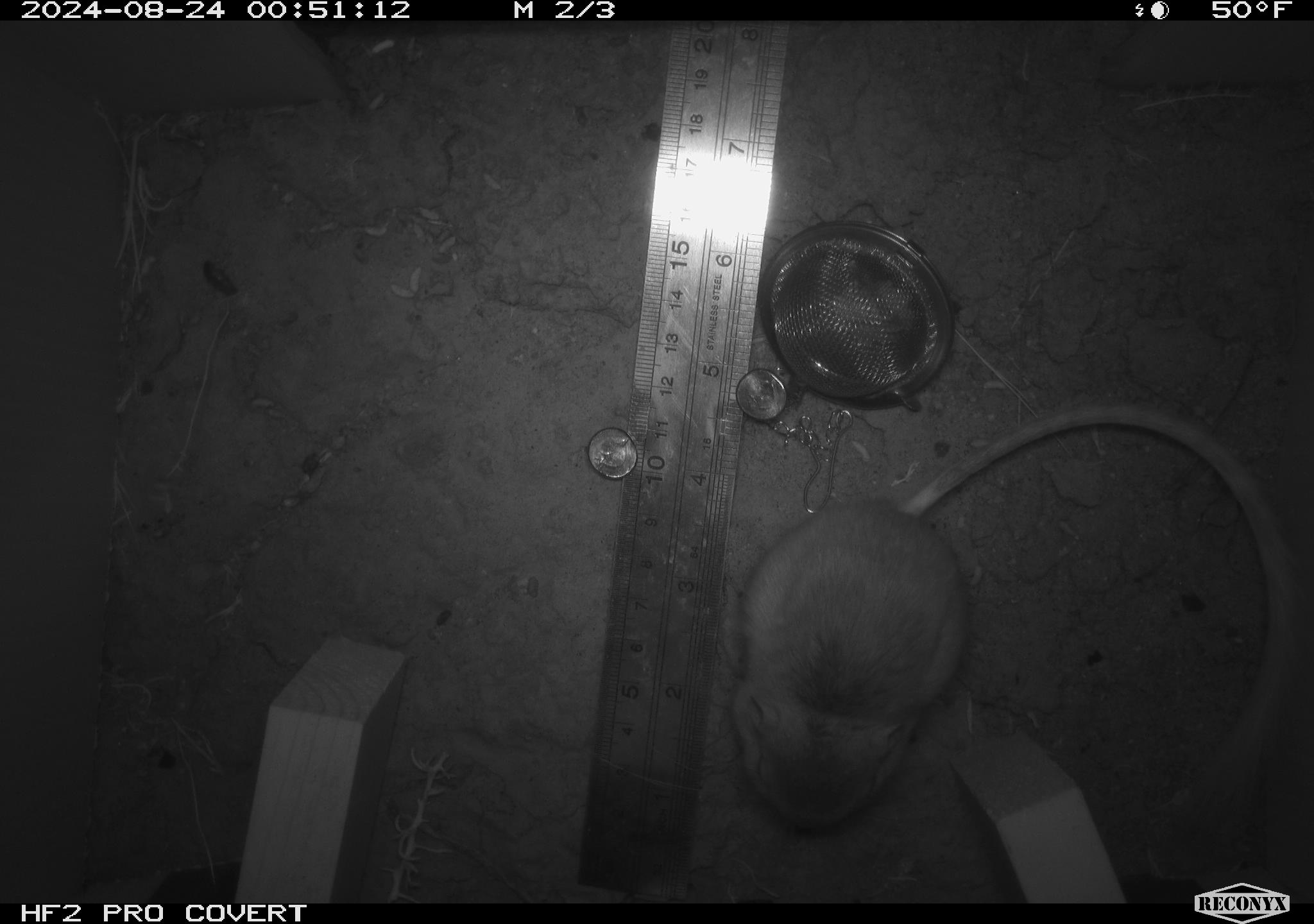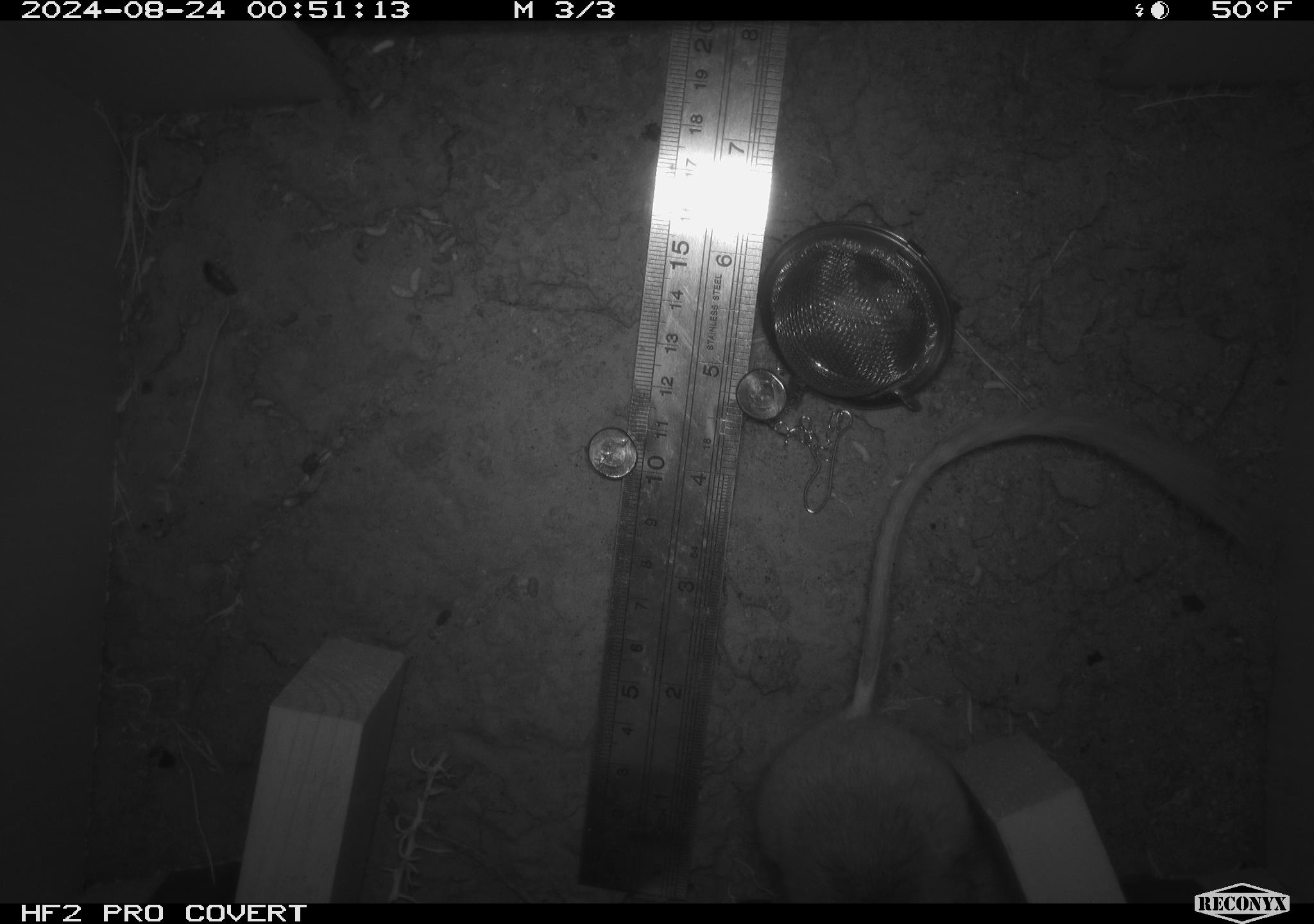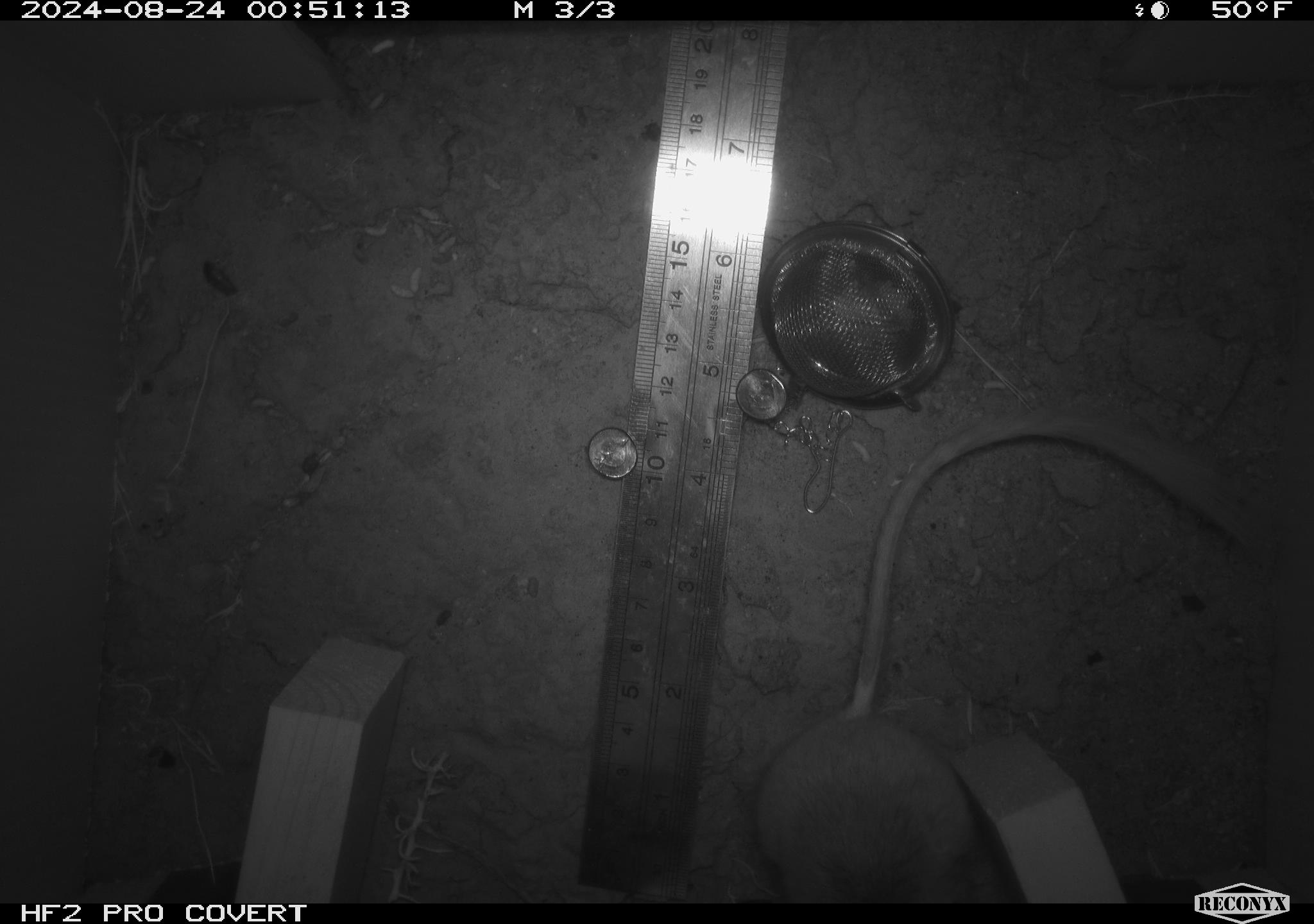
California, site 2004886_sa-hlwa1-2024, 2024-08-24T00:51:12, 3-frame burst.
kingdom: Animalia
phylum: Chordata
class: Mammalia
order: Rodentia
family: Heteromyidae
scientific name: Heteromyidae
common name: kangaroo rats and pocket mice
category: heteromyidae family